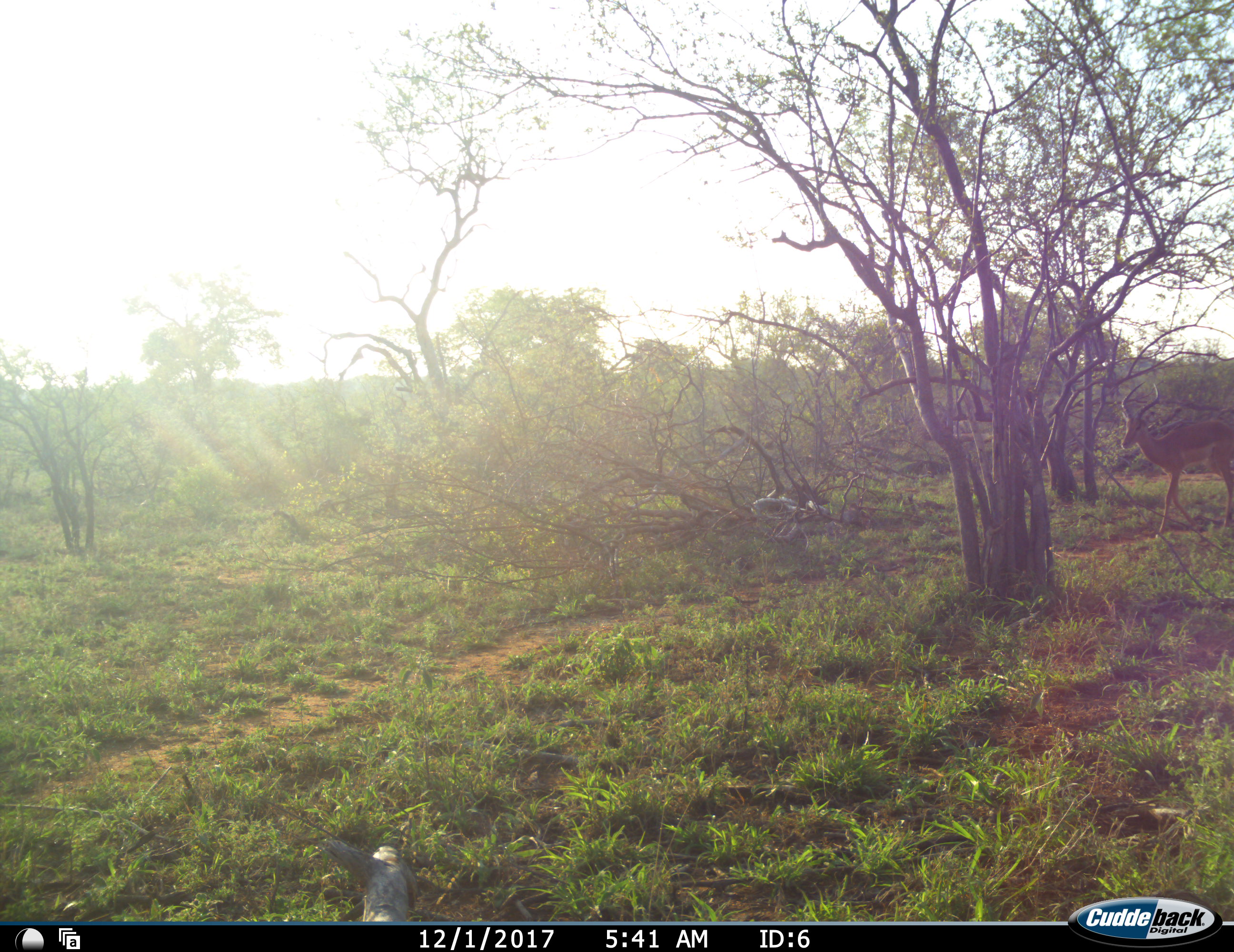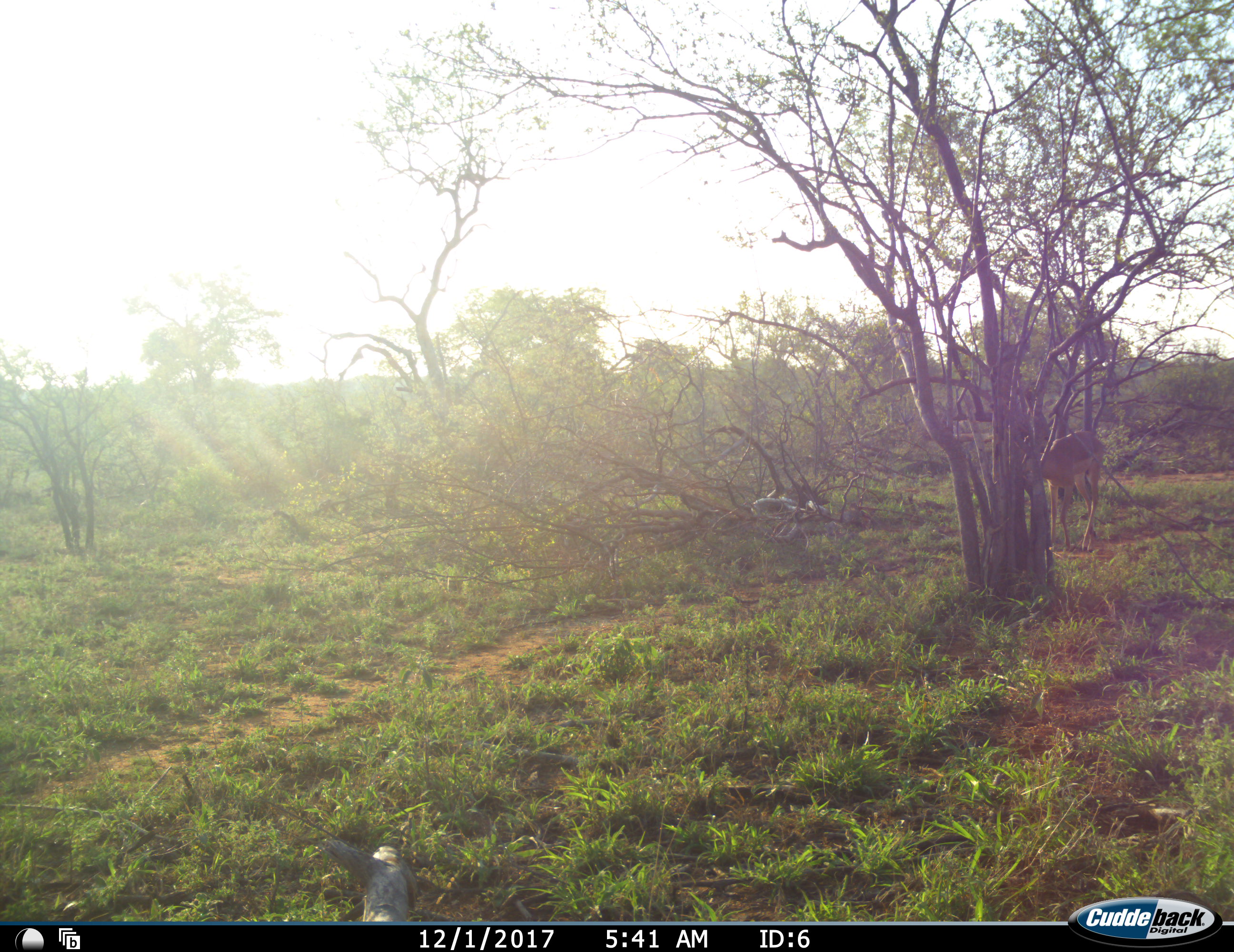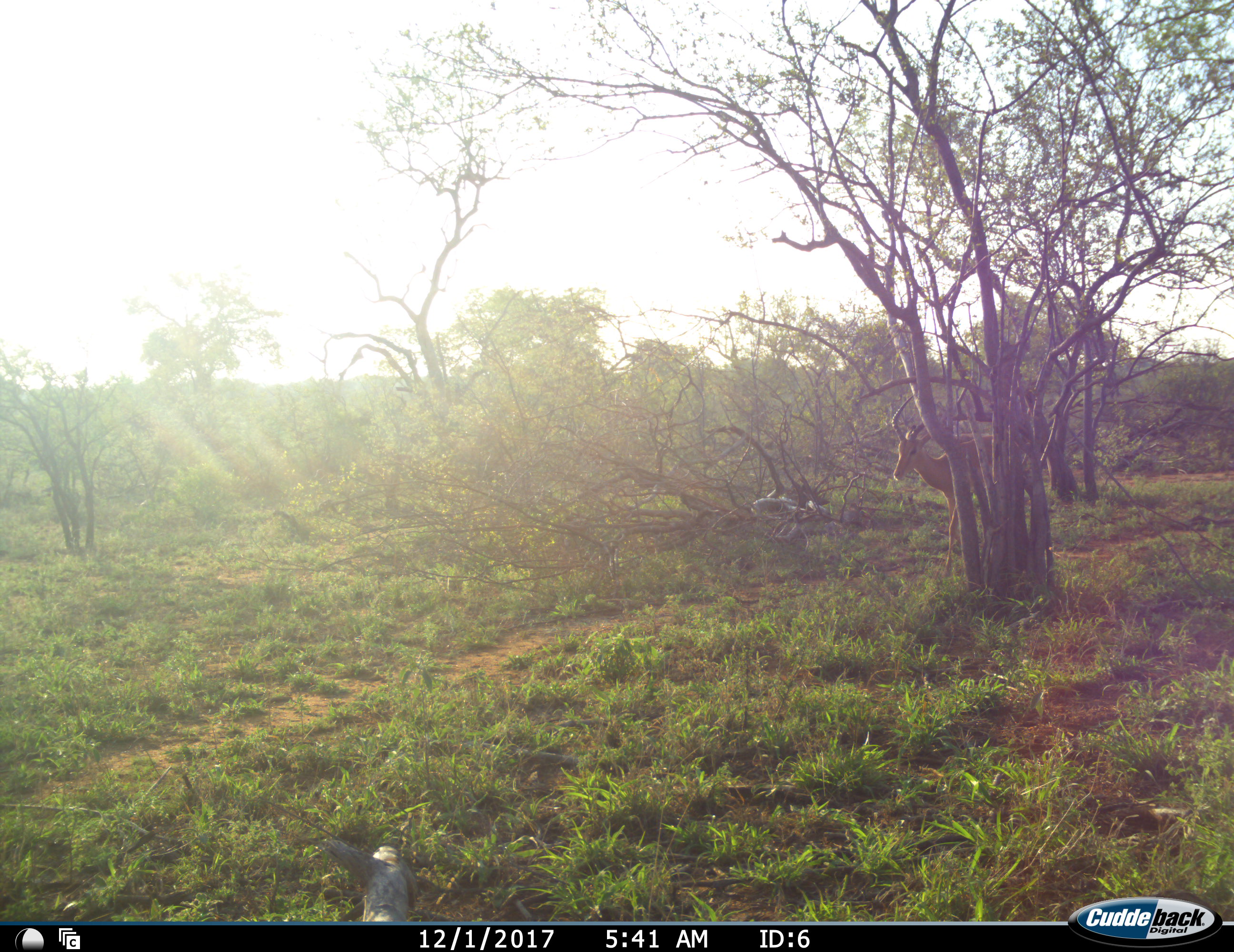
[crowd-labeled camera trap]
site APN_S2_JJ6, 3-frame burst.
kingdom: Animalia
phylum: Chordata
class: Mammalia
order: Artiodactyla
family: Bovidae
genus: Aepyceros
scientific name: Aepyceros melampus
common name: impala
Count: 1.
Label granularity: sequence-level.